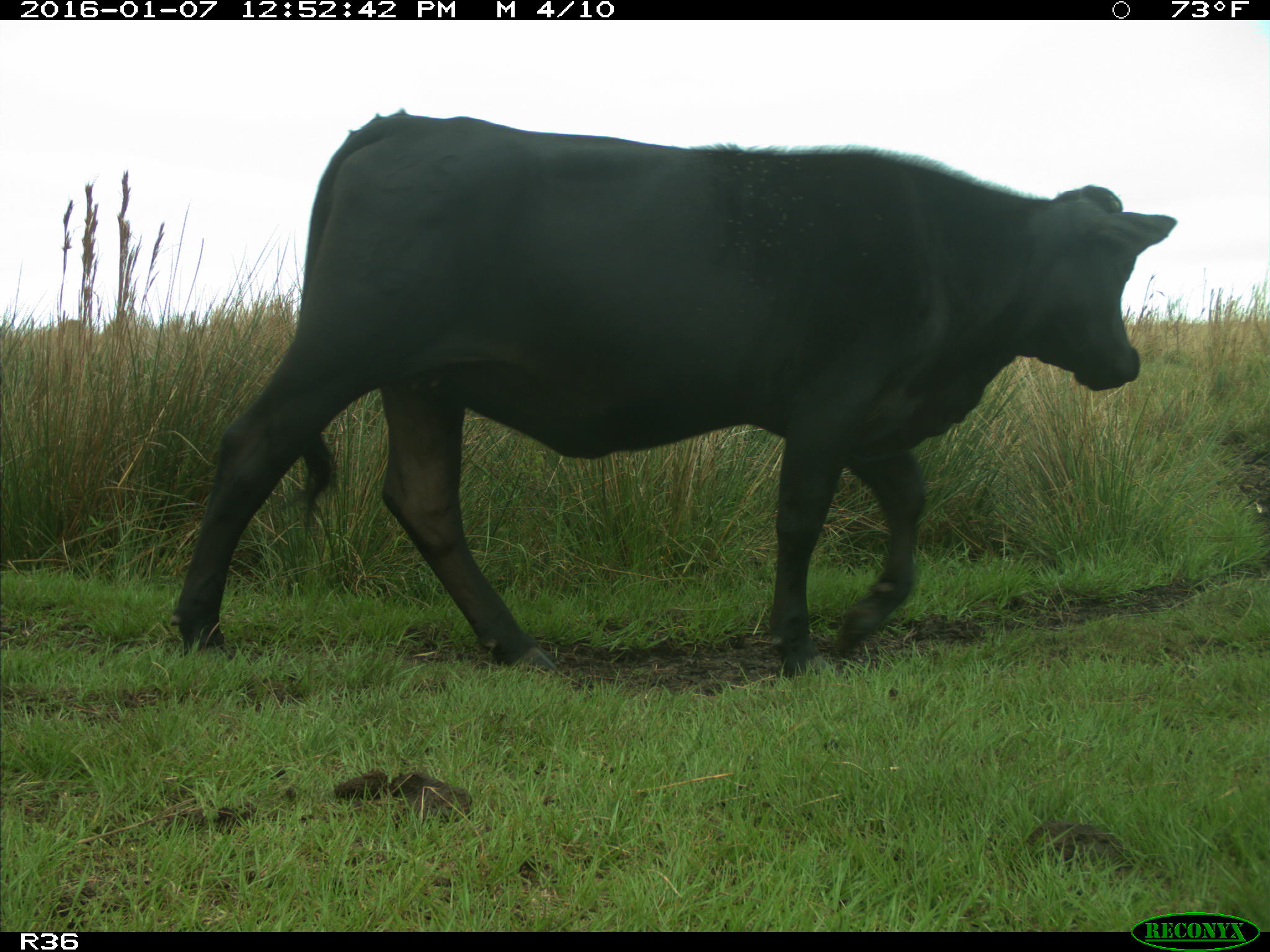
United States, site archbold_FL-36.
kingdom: Animalia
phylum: Chordata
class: Mammalia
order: Artiodactyla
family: Bovidae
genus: Bos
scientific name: Bos taurus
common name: domestic cow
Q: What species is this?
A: Bos taurus (domestic cow).